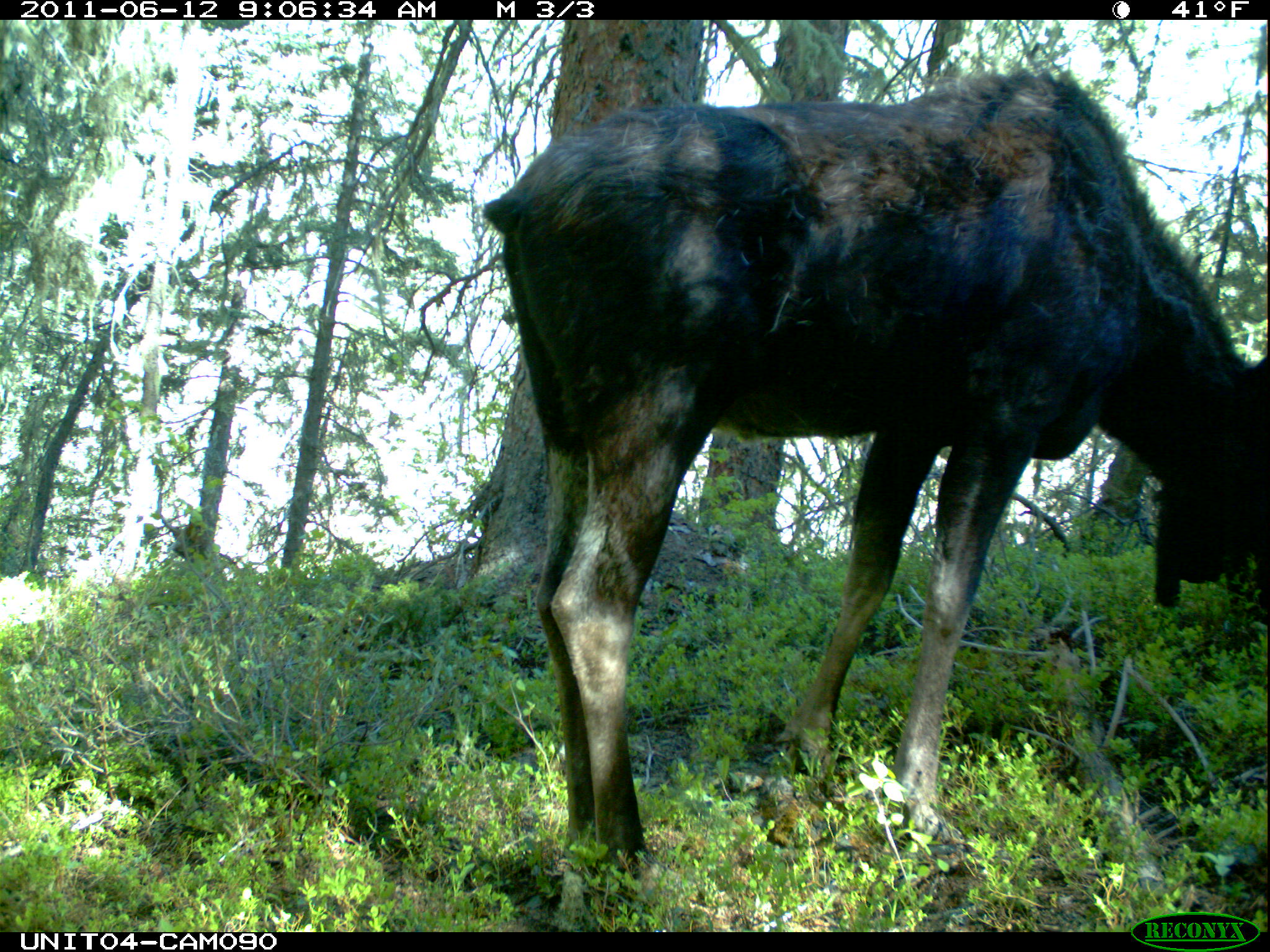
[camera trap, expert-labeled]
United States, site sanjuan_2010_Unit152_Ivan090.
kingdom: Animalia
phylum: Chordata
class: Mammalia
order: Artiodactyla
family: Cervidae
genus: Alces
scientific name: Alces alces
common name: moose